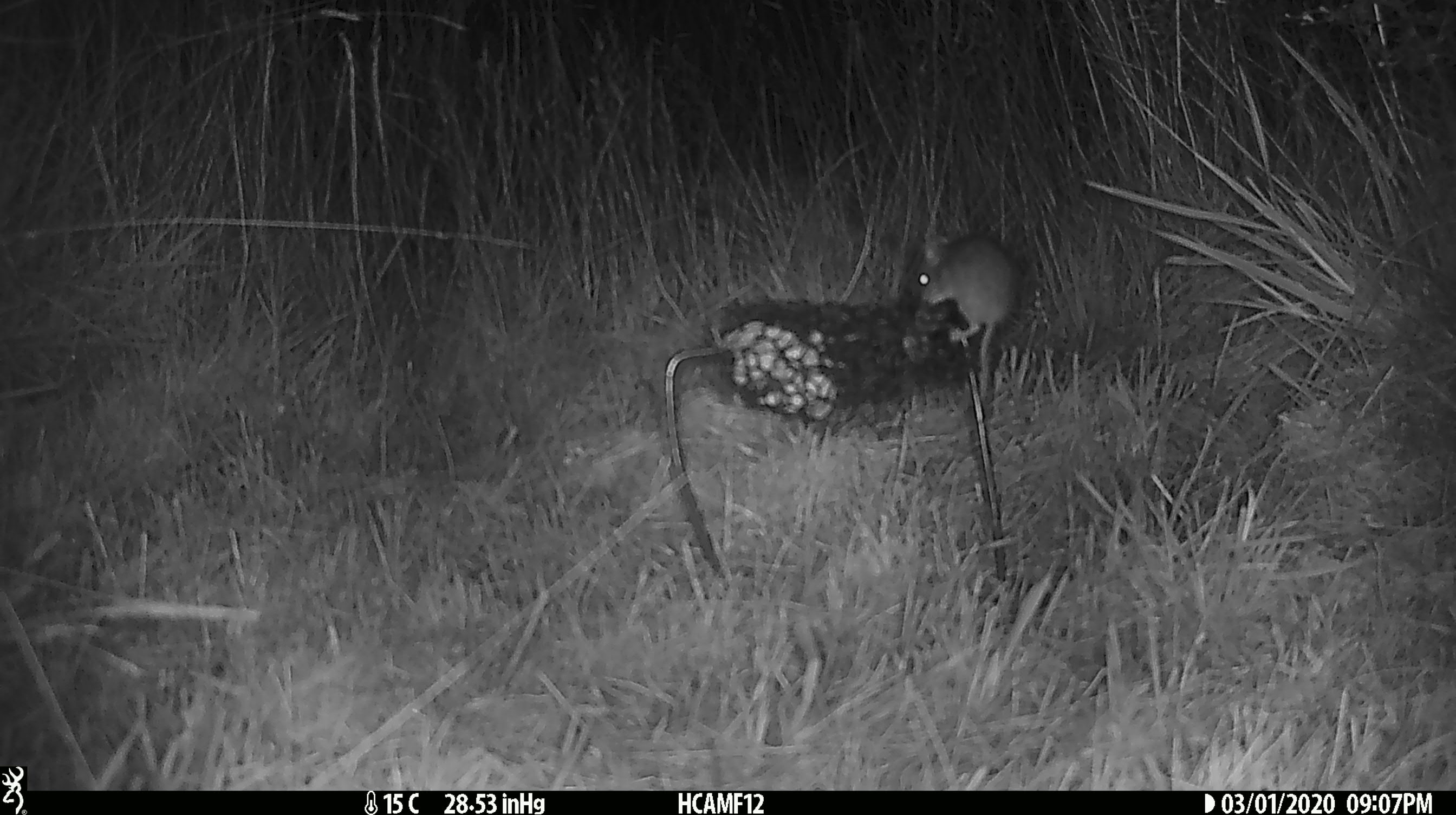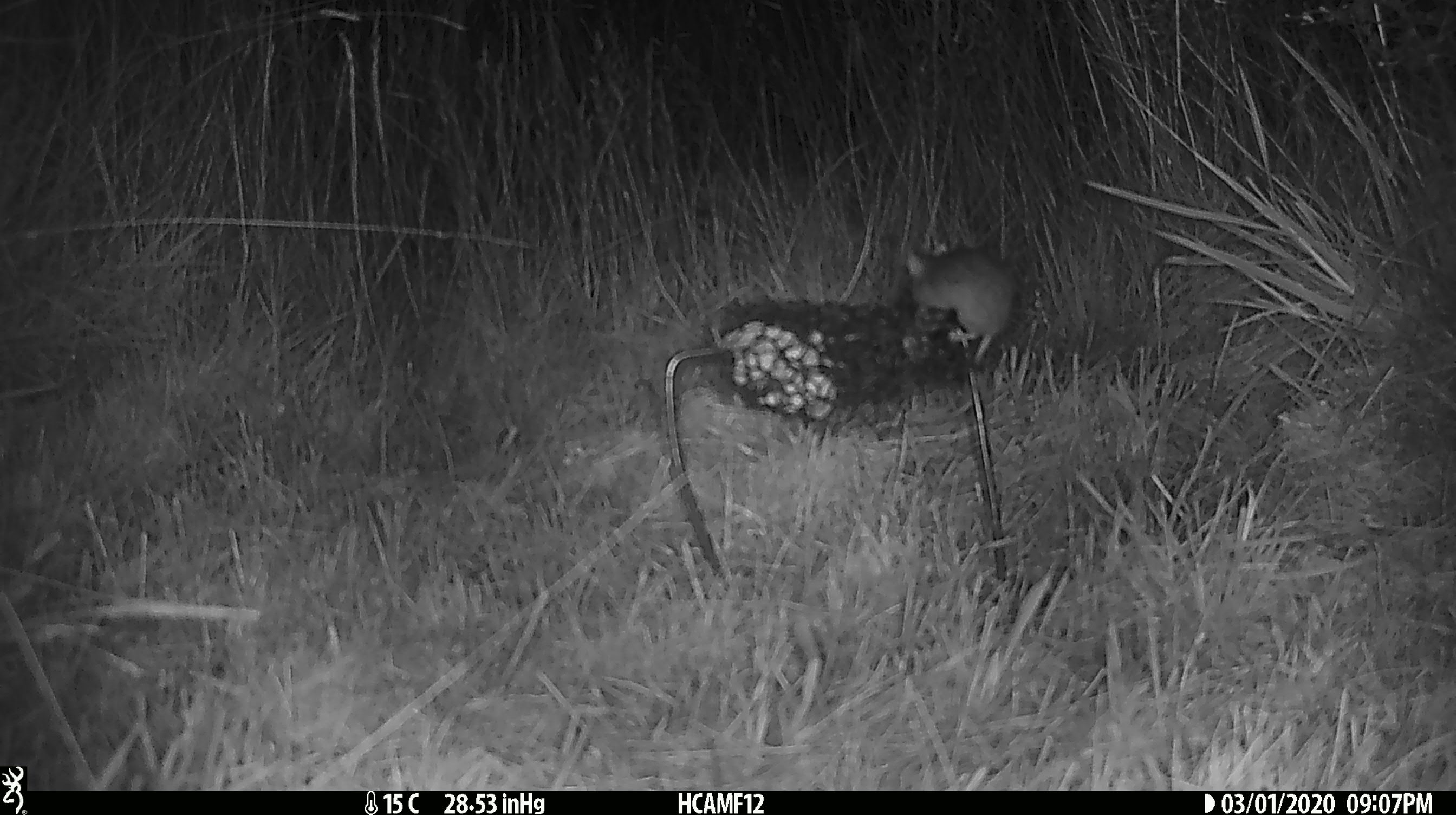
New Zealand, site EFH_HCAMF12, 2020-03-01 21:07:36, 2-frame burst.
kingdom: Animalia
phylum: Chordata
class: Mammalia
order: Rodentia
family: Muridae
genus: Mus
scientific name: Mus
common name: mouse